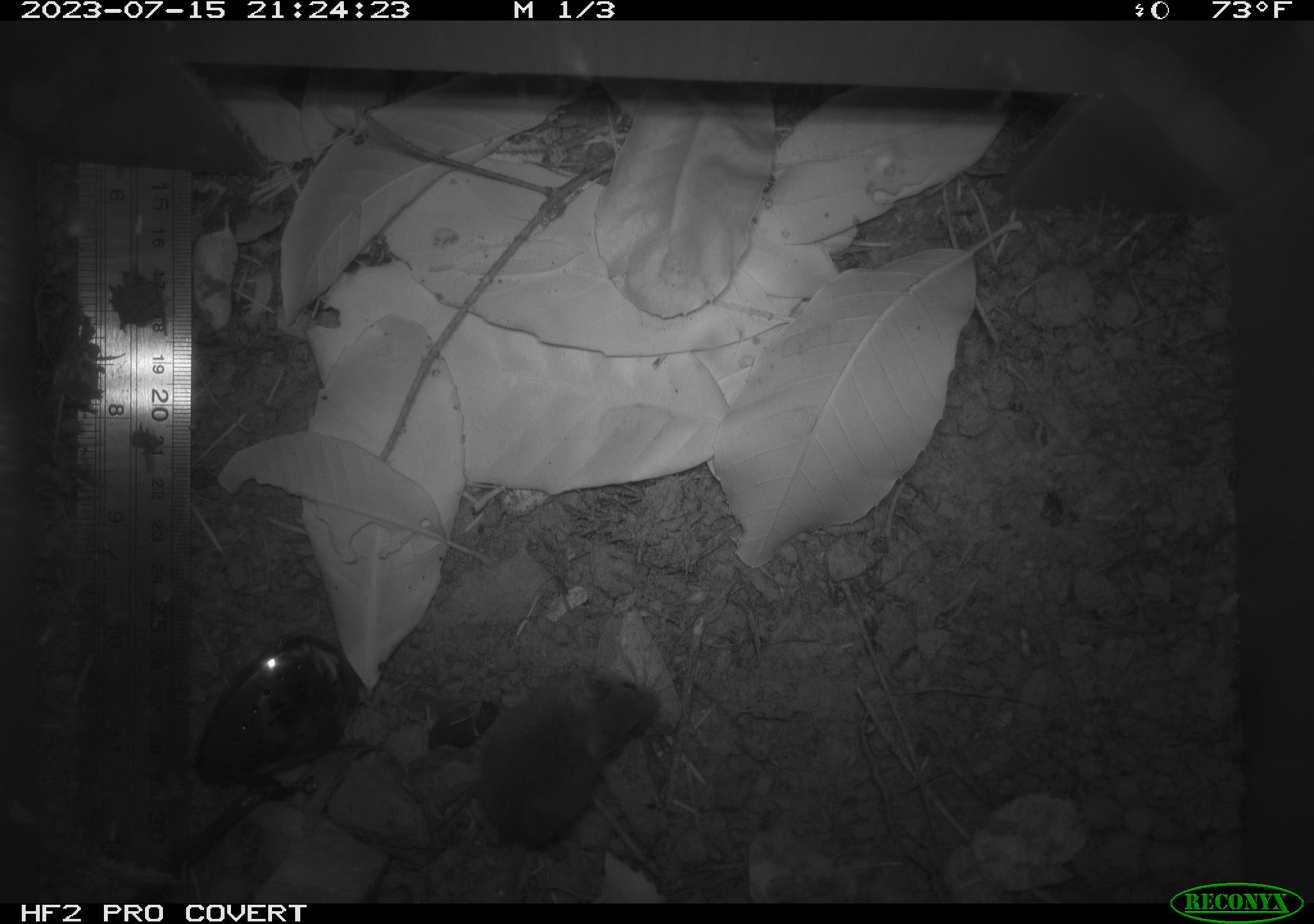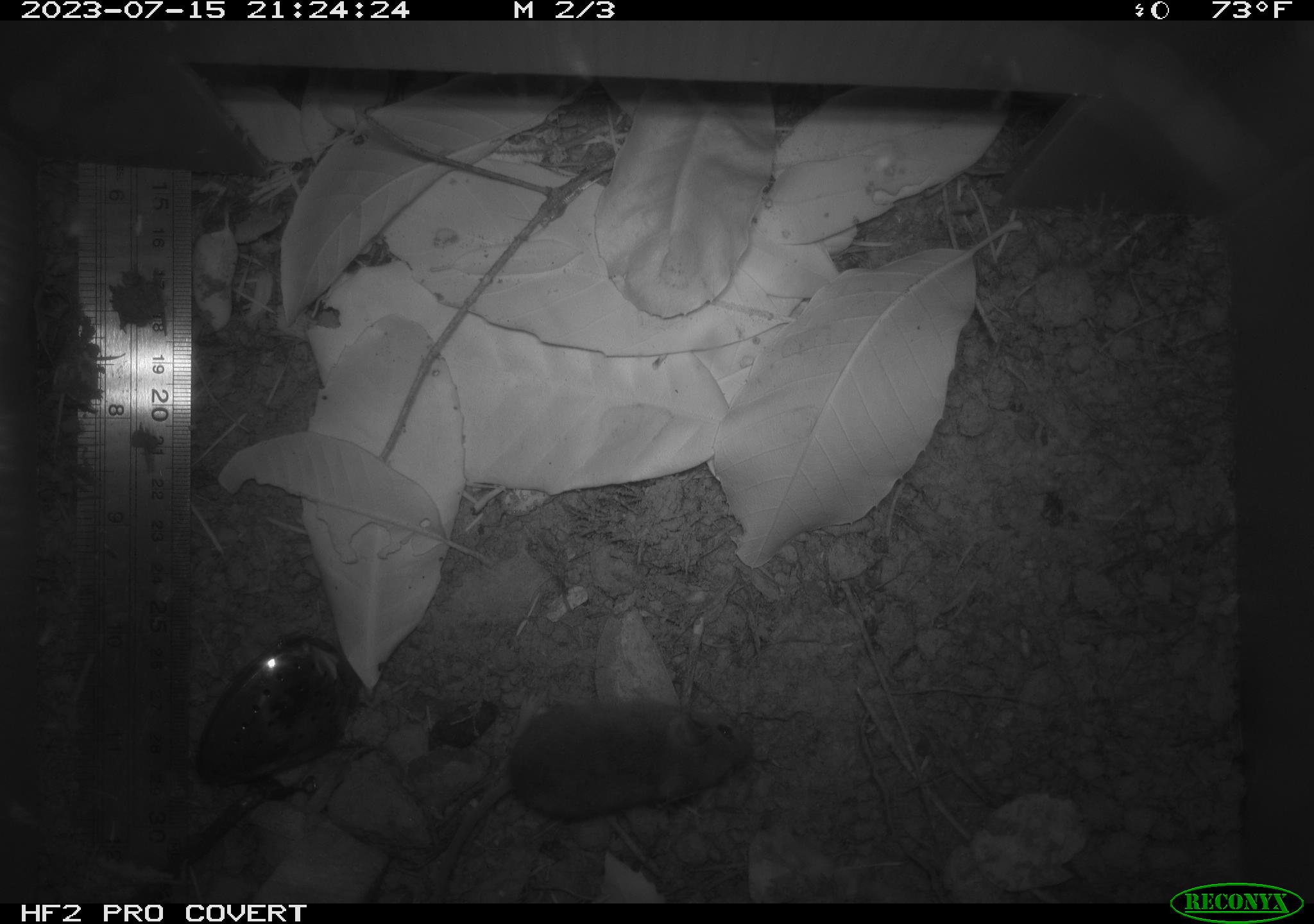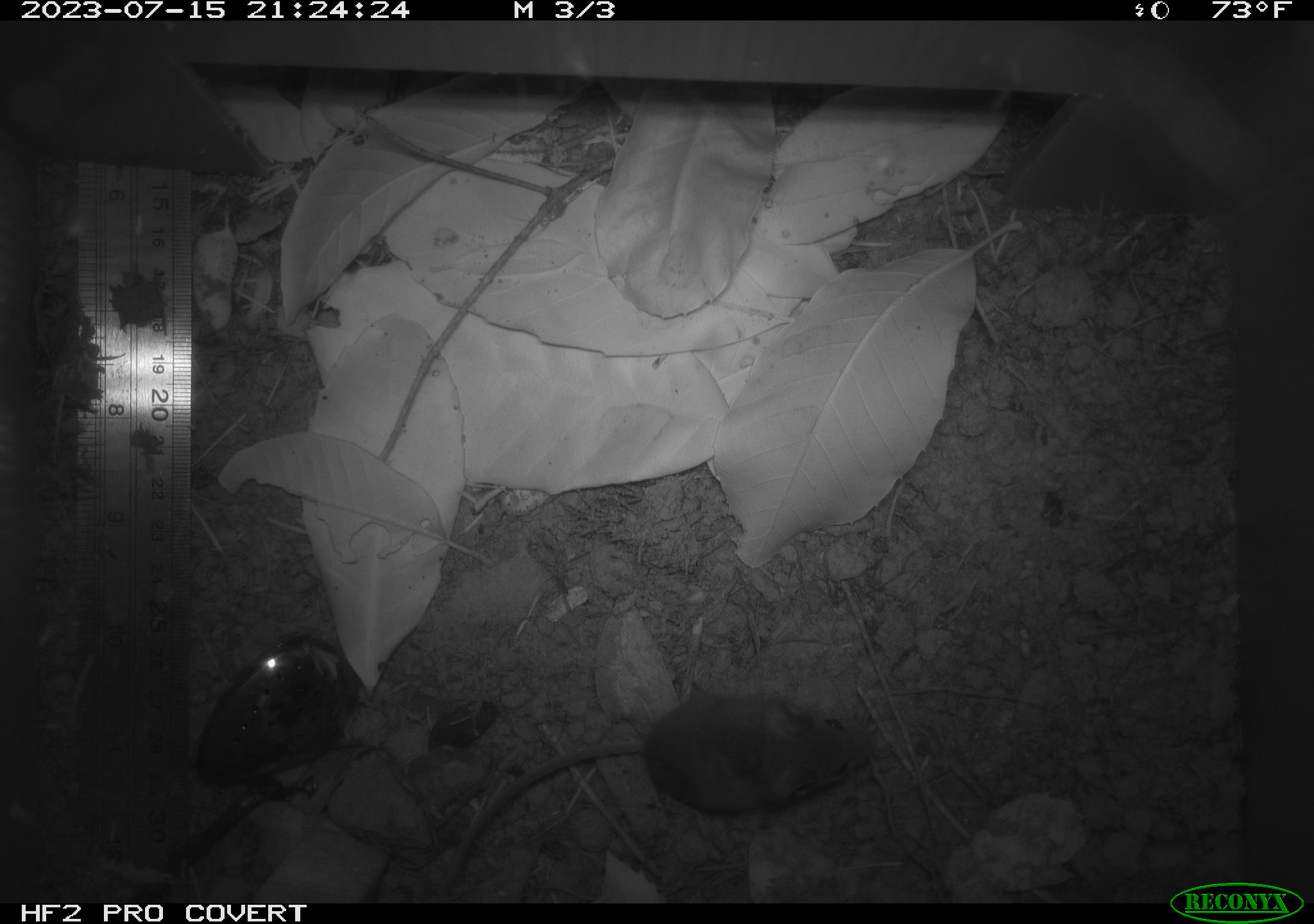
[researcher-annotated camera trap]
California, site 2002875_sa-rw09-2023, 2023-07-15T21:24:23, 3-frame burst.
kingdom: Animalia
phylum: Chordata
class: Mammalia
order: Rodentia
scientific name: Rodentia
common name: mouse species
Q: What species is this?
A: Mouse species (Rodentia).